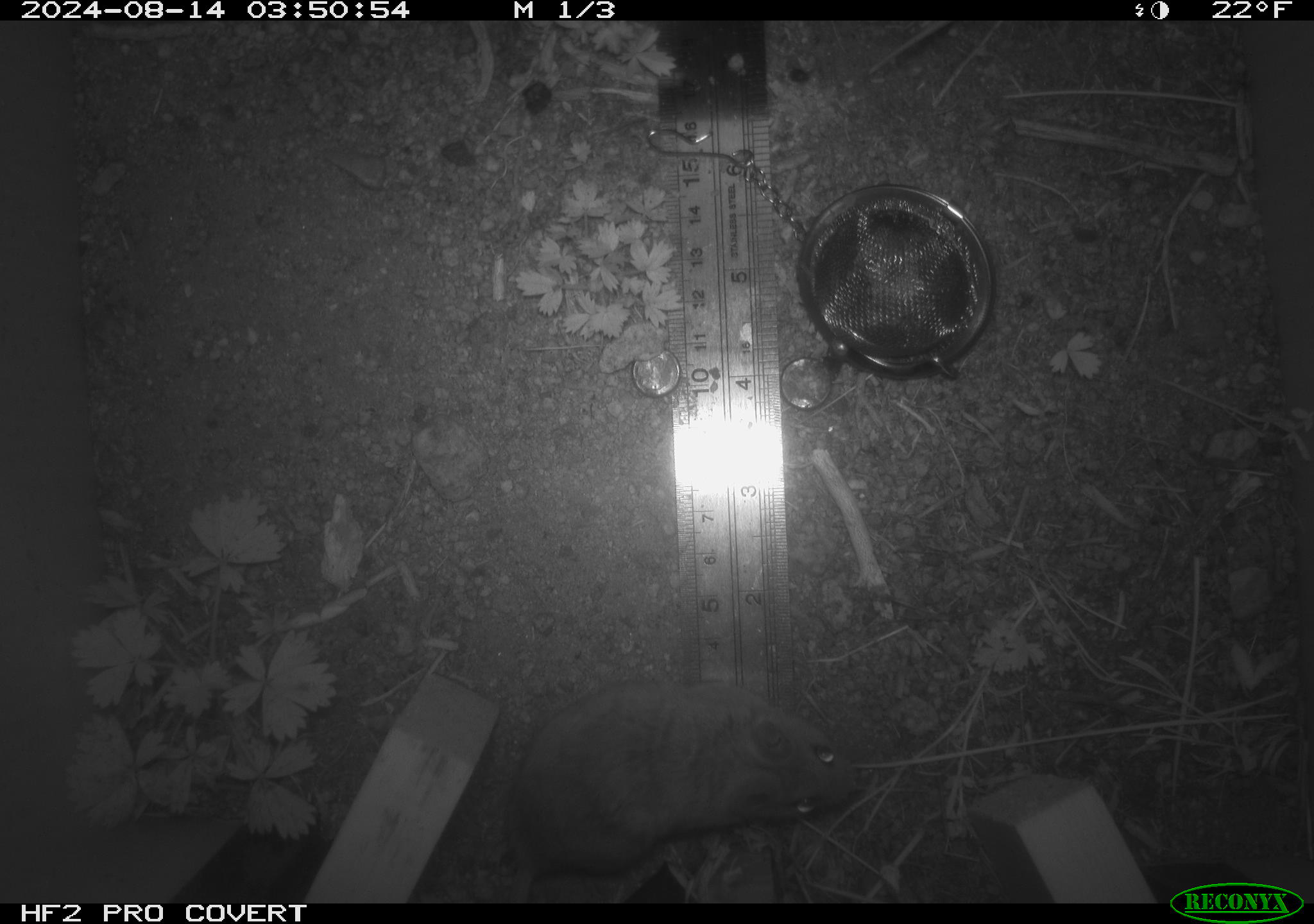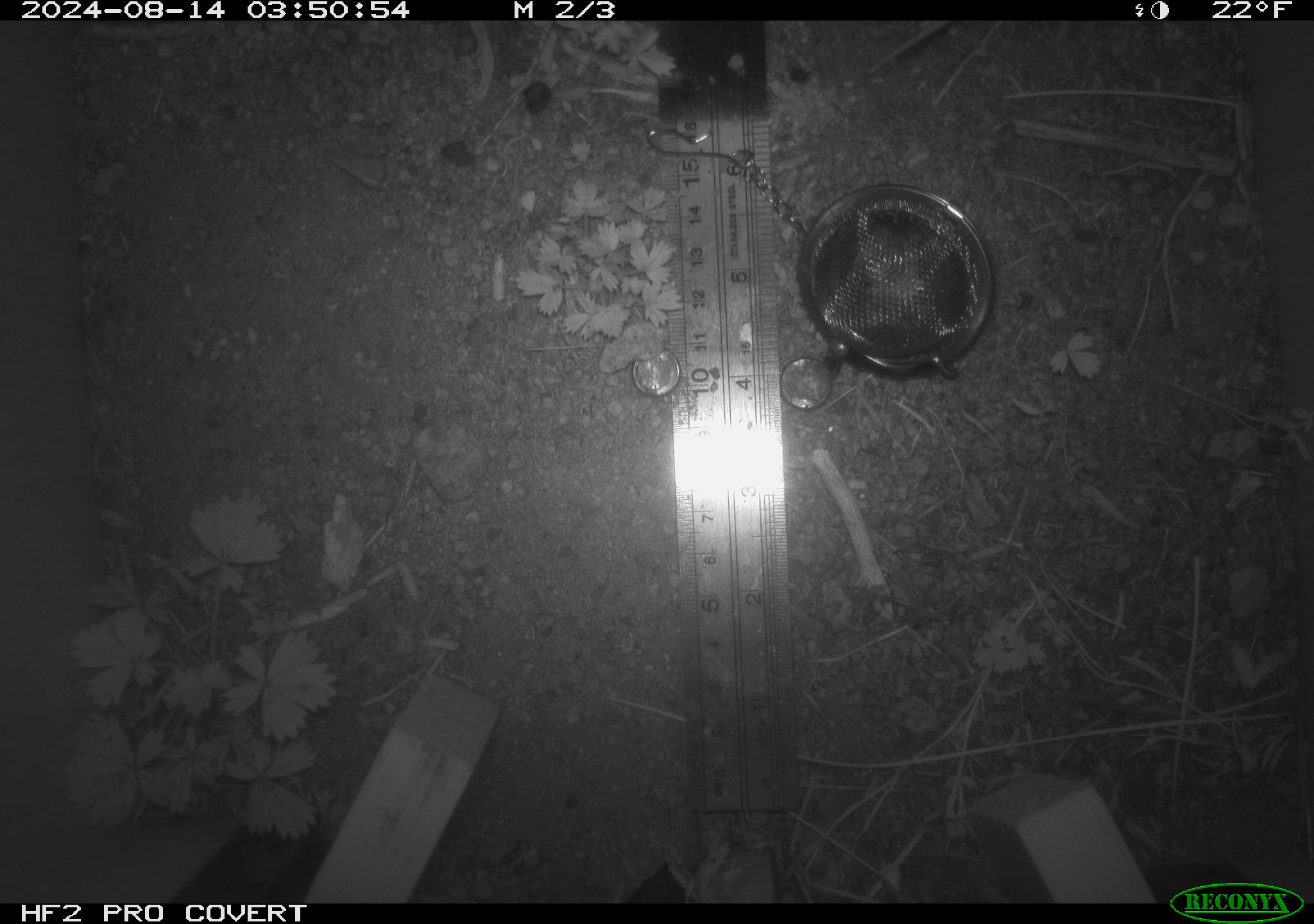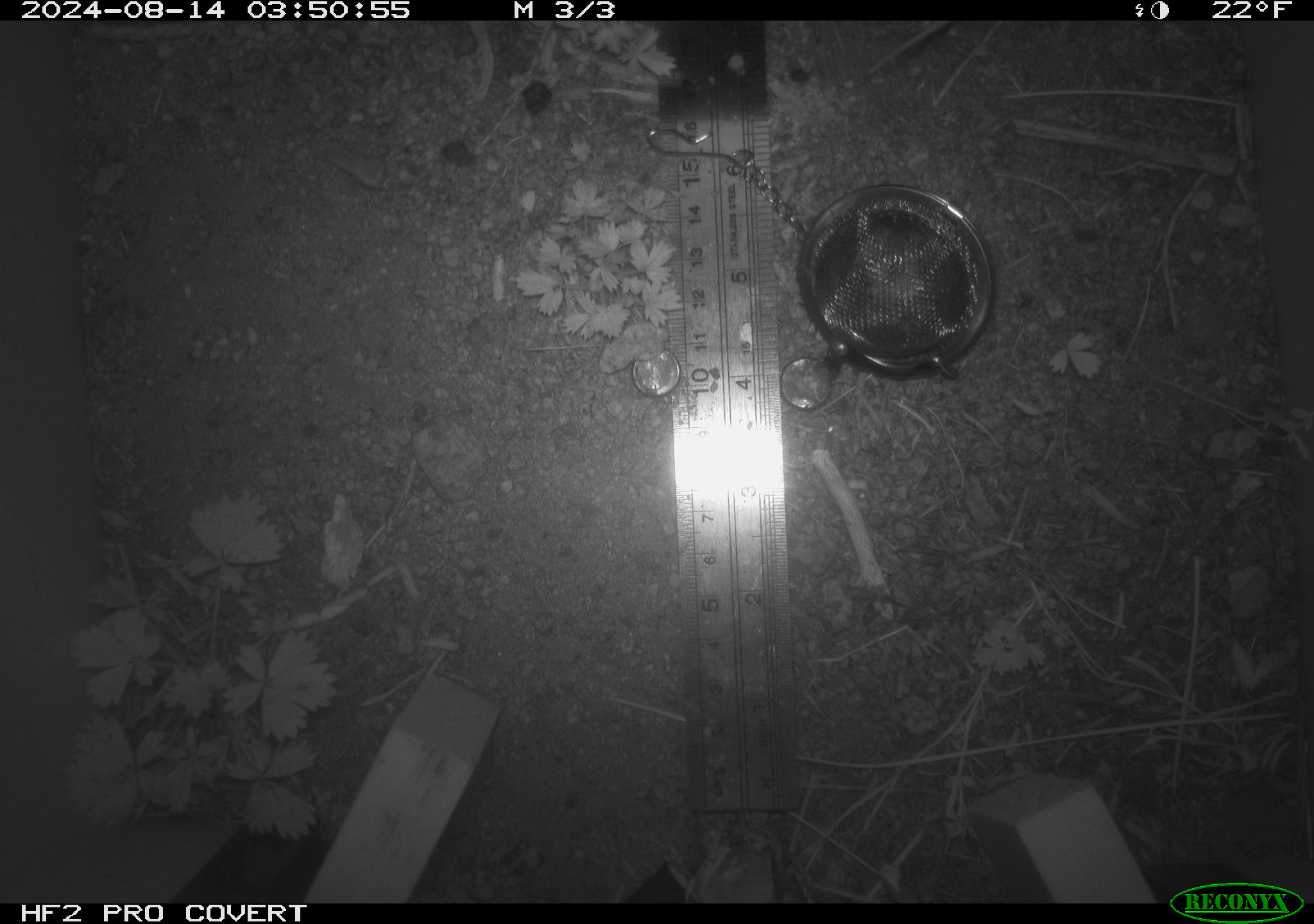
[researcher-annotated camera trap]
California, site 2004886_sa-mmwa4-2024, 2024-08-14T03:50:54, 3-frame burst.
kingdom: Animalia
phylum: Chordata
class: Mammalia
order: Rodentia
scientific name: Rodentia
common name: mouse species